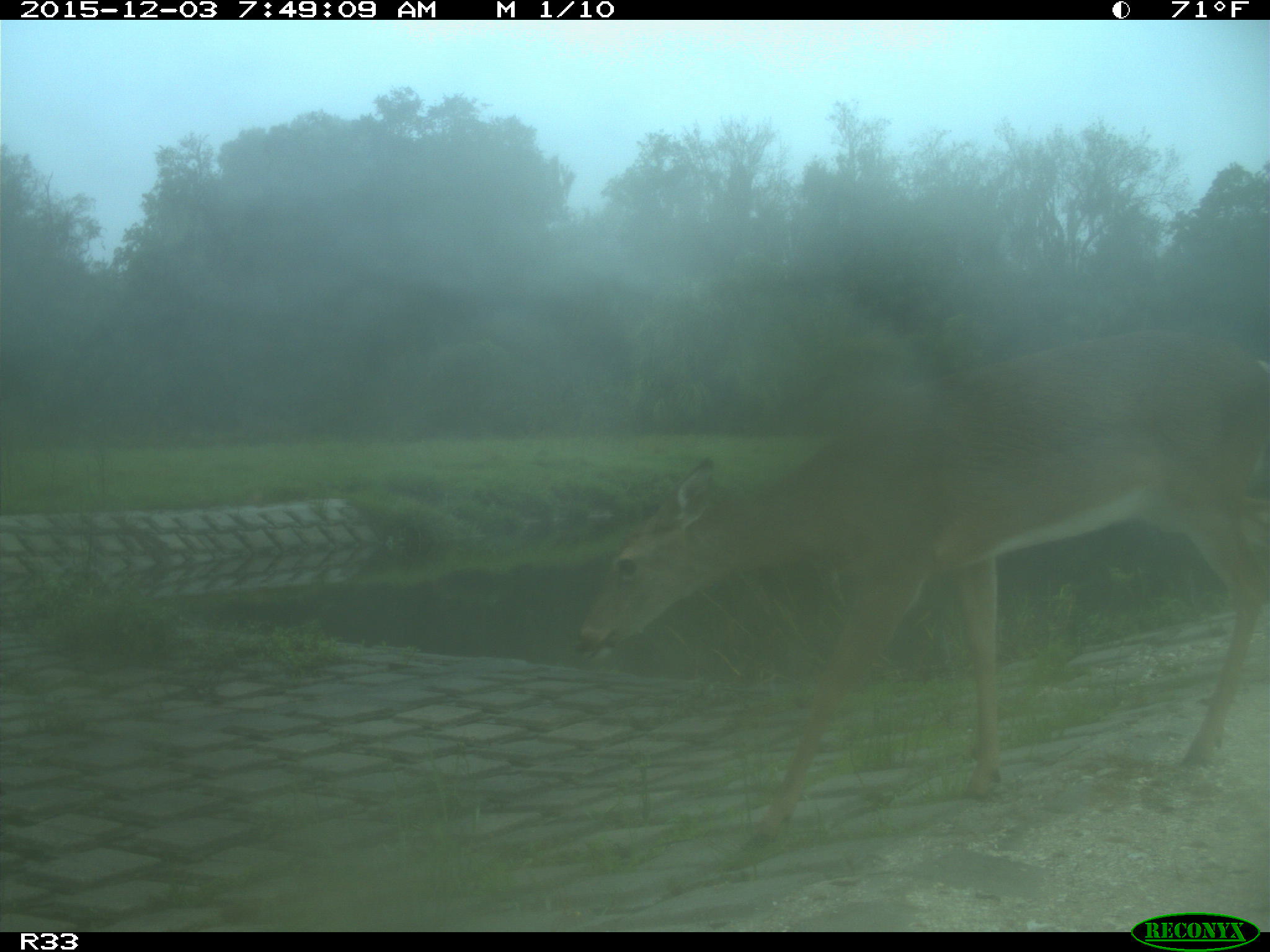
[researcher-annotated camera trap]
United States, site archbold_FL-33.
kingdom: Animalia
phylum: Chordata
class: Mammalia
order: Artiodactyla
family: Cervidae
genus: Odocoileus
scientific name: Odocoileus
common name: deer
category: unidentified deer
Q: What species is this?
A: Unidentified deer (deer) (Odocoileus).